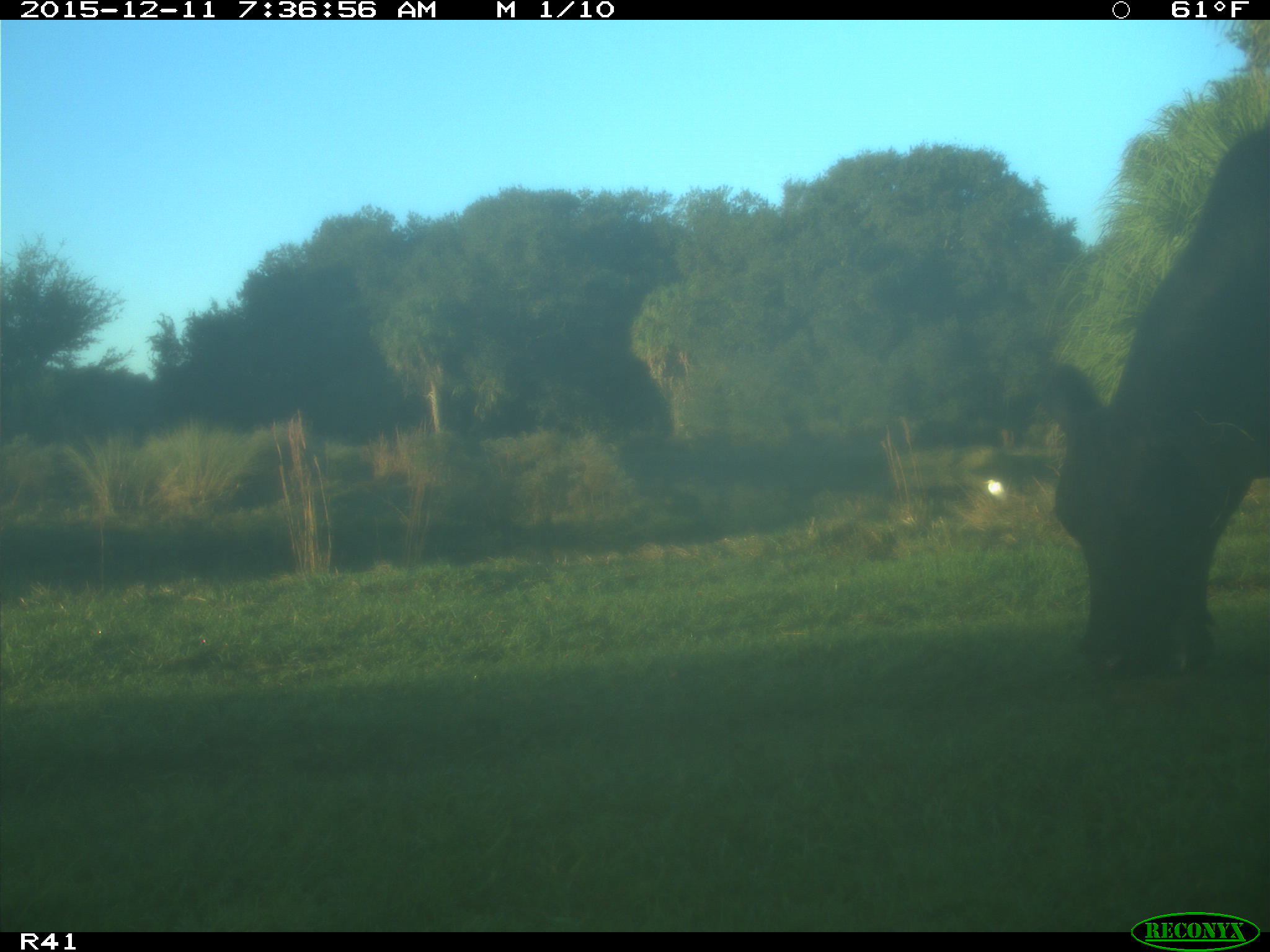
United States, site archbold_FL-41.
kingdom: Animalia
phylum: Chordata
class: Mammalia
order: Artiodactyla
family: Bovidae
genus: Bos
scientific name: Bos taurus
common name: domestic cow